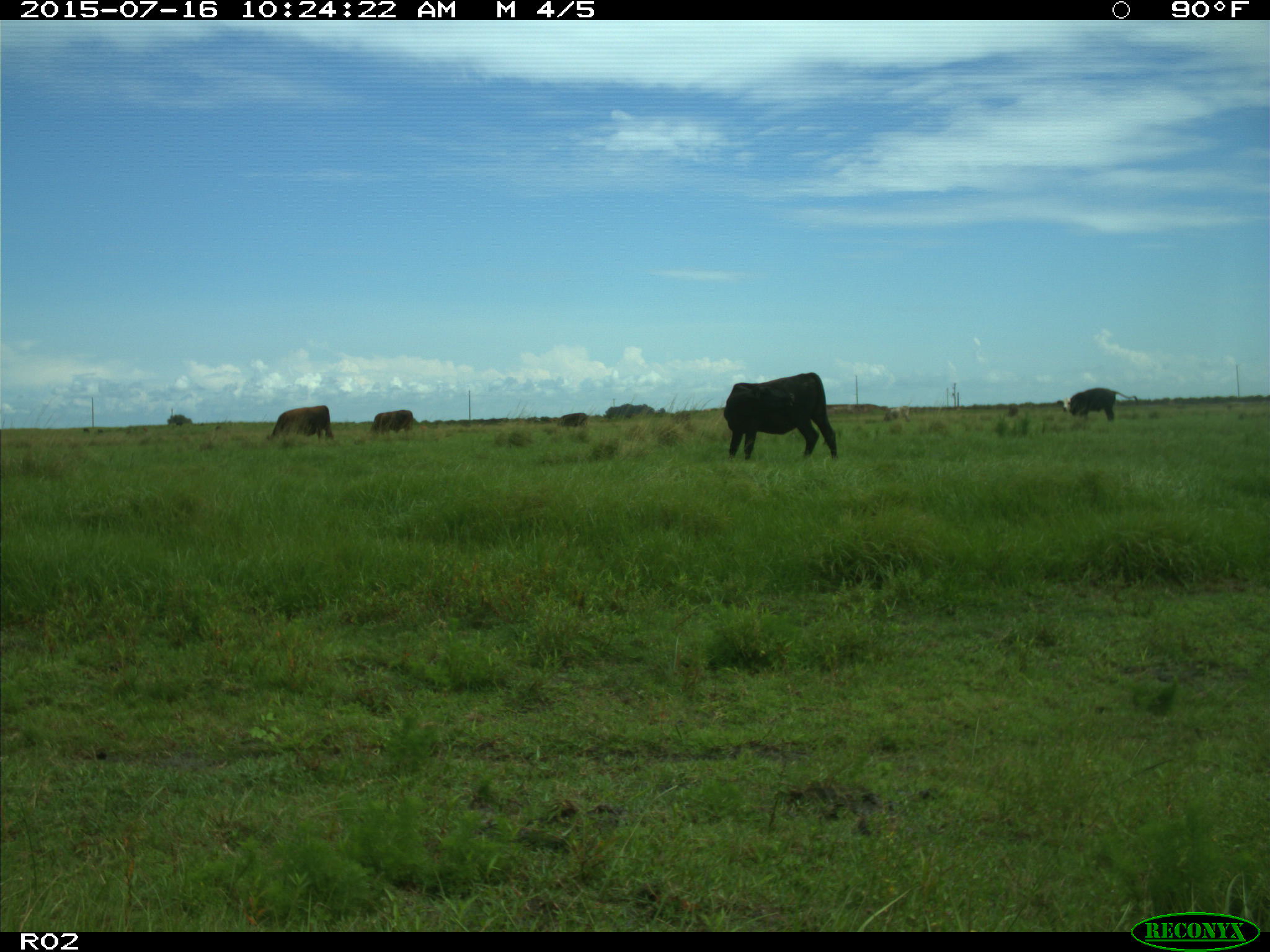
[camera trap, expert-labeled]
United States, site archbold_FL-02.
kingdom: Animalia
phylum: Chordata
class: Mammalia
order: Artiodactyla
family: Bovidae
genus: Bos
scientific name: Bos taurus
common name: domestic cow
Bos taurus (domestic cow).